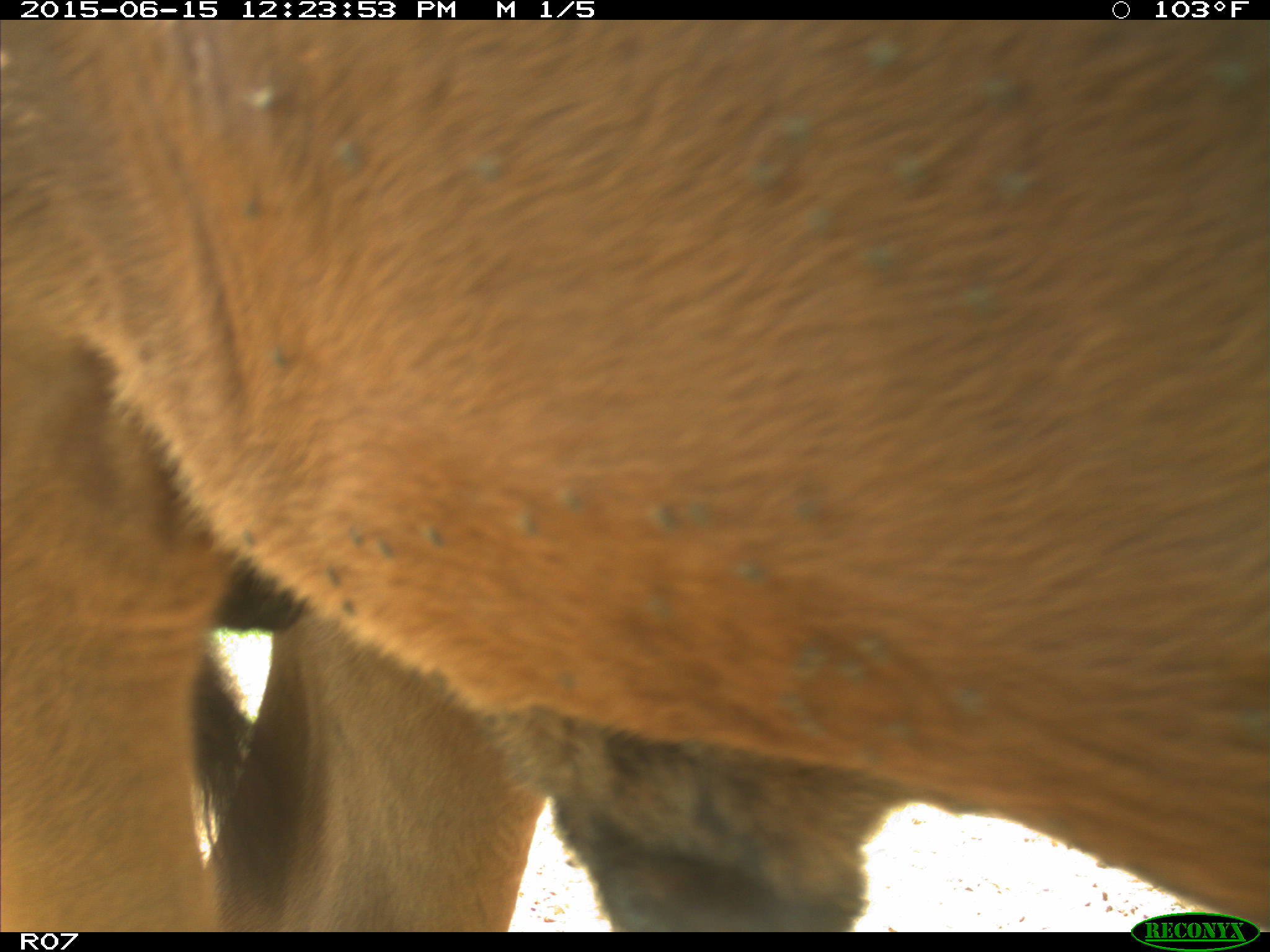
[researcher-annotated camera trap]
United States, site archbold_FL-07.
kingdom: Animalia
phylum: Chordata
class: Mammalia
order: Artiodactyla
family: Bovidae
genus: Bos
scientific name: Bos taurus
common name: domestic cow